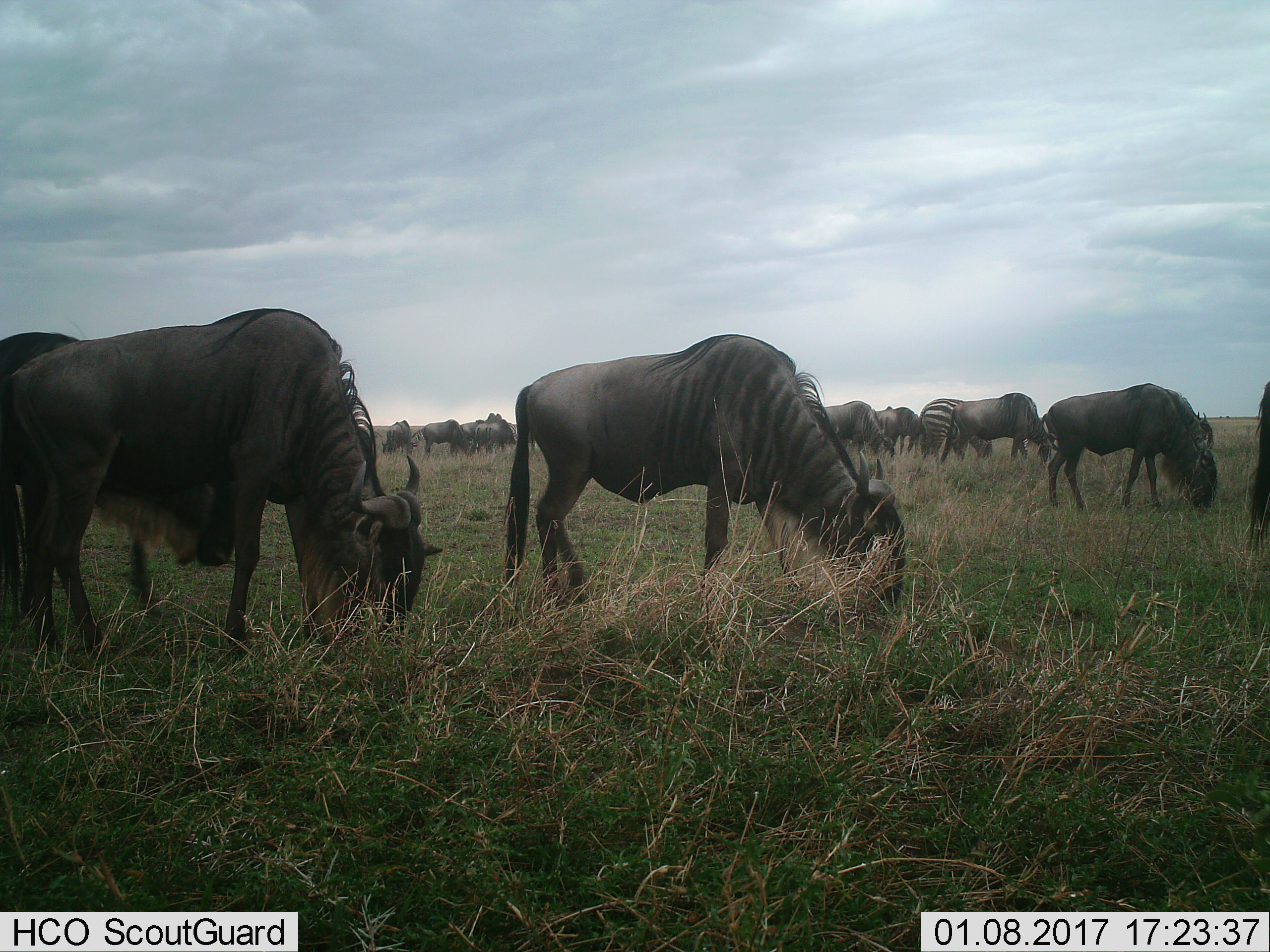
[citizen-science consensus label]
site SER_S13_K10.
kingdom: Animalia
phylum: Chordata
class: Mammalia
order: Artiodactyla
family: Bovidae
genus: Connochaetes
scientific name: Connochaetes taurinus taurinus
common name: blue wildebeest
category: wildebeestblue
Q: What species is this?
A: Wildebeestblue (blue wildebeest) (Connochaetes taurinus taurinus).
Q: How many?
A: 11-50.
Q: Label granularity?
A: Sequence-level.